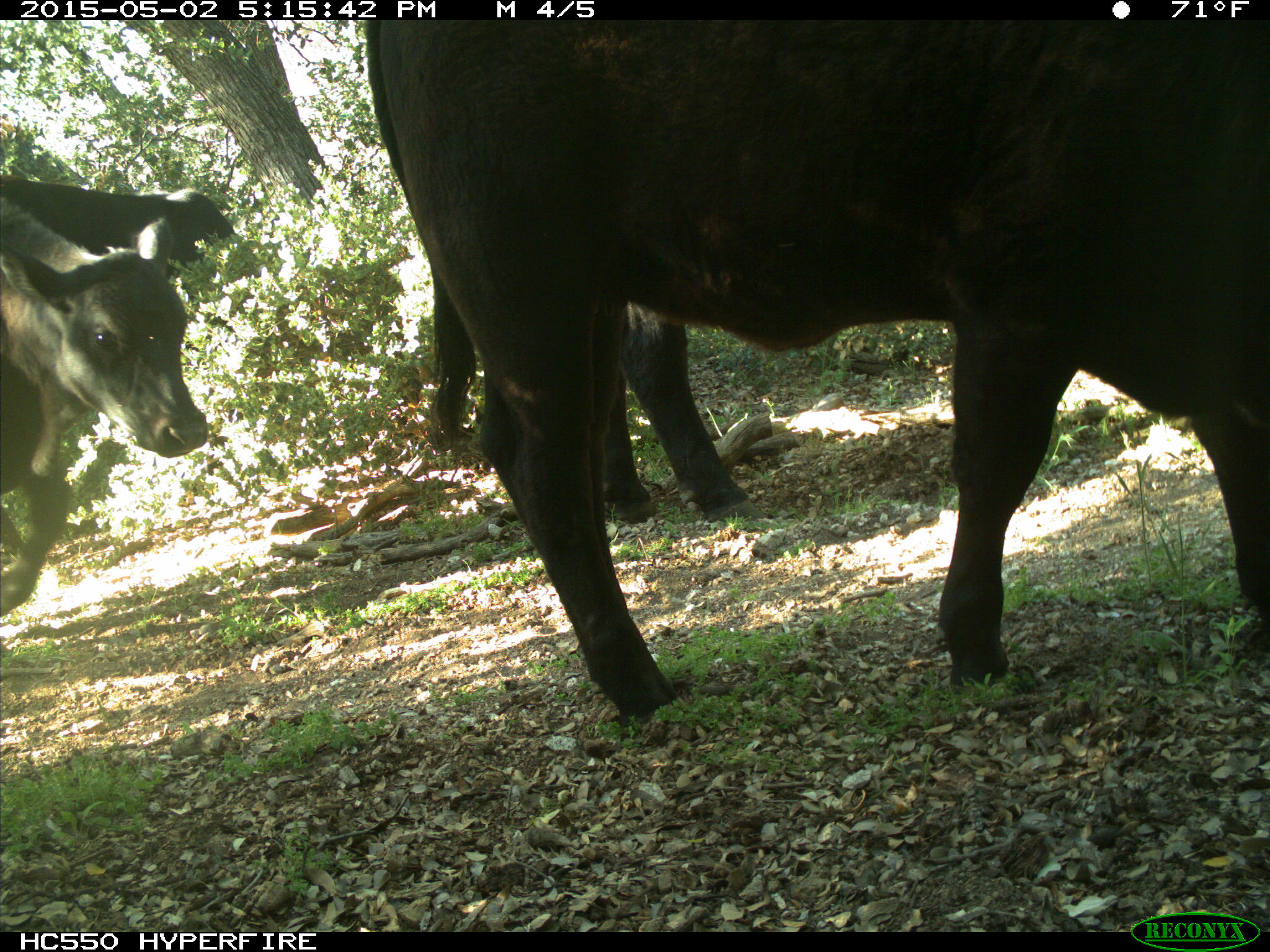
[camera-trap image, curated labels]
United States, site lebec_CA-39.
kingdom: Animalia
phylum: Chordata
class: Mammalia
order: Artiodactyla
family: Bovidae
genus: Bos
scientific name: Bos taurus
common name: domestic cow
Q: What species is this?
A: Bos taurus (domestic cow).